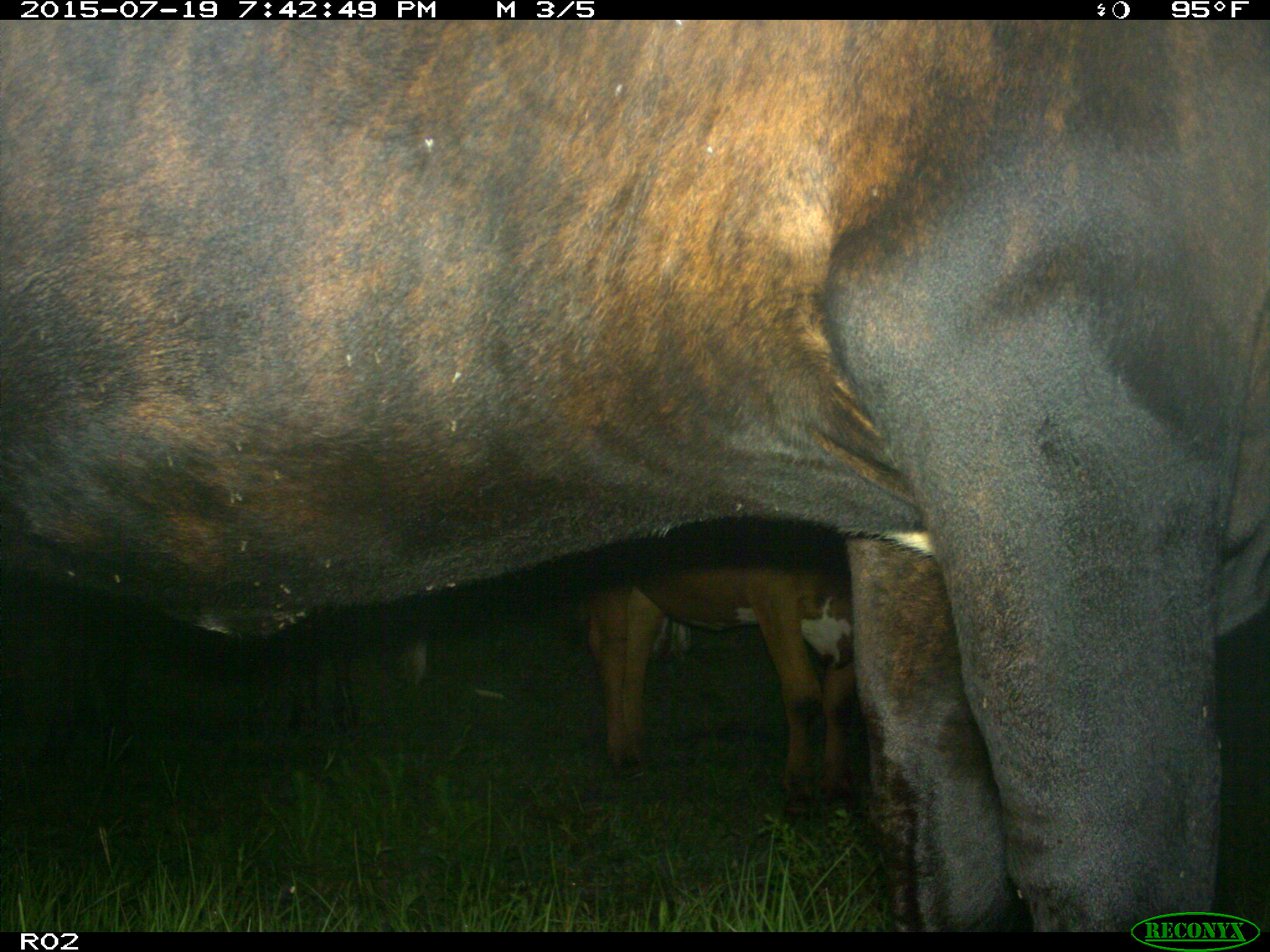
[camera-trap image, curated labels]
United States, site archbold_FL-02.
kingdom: Animalia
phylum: Chordata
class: Mammalia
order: Artiodactyla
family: Bovidae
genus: Bos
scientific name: Bos taurus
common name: domestic cow